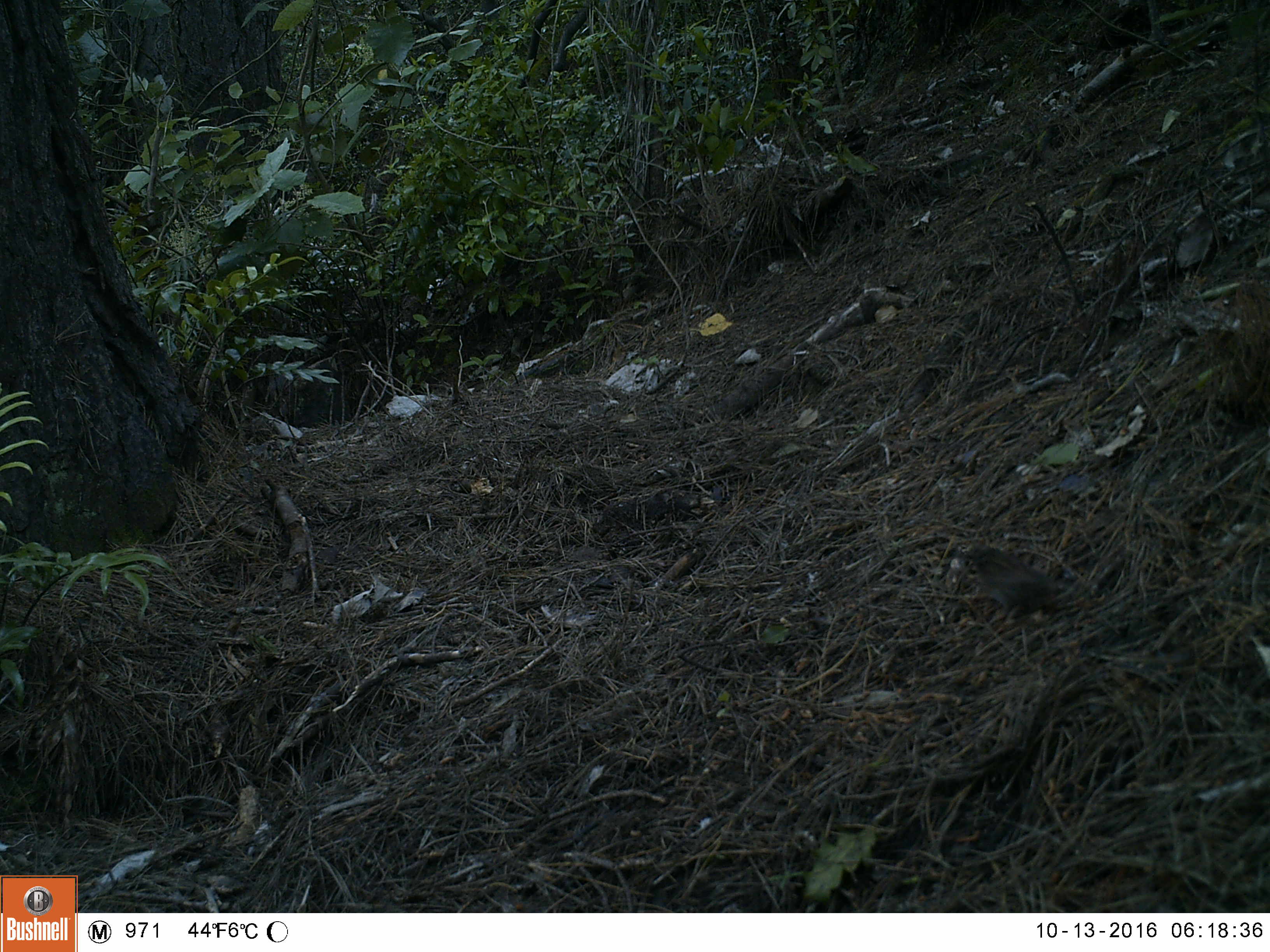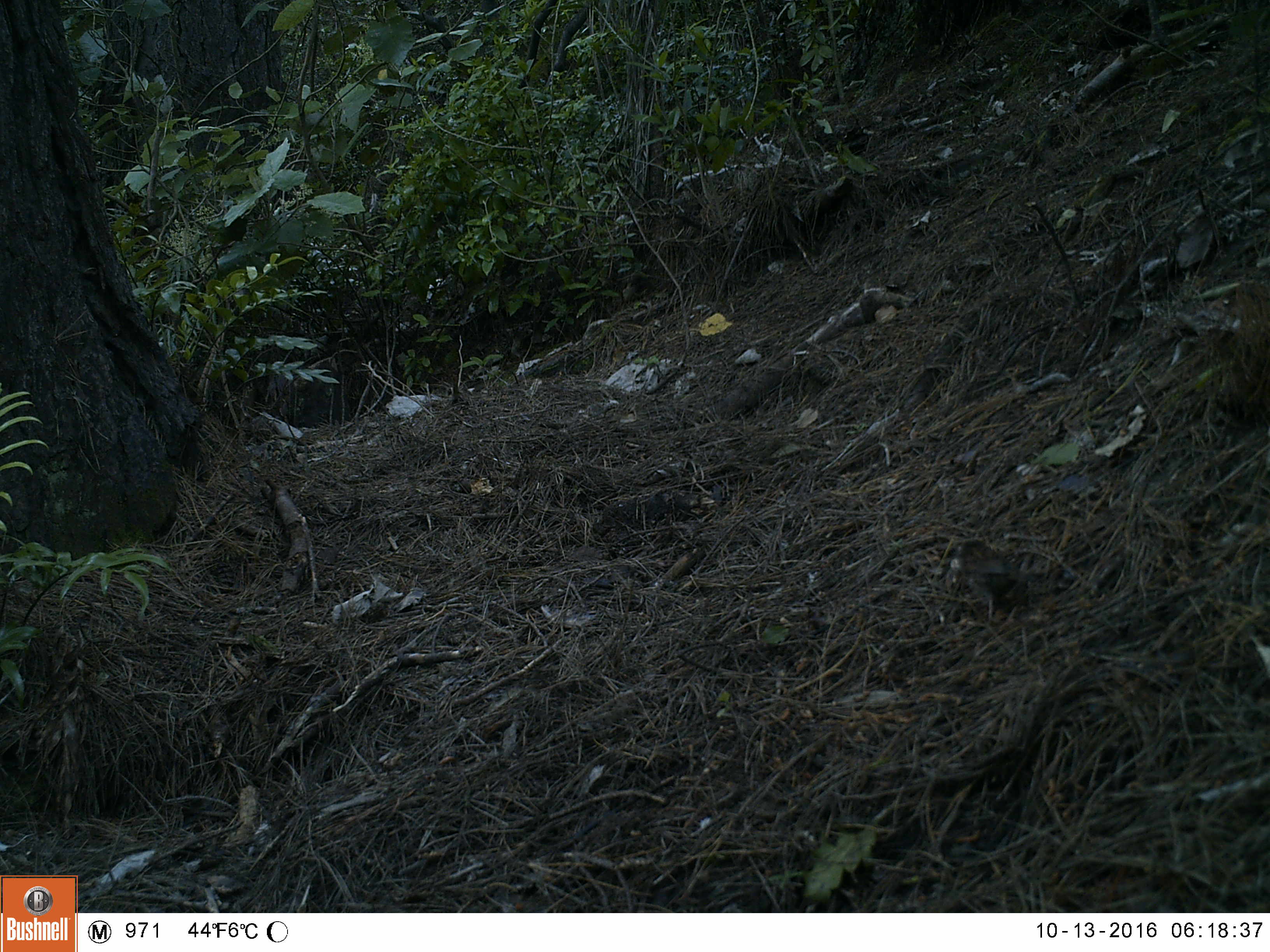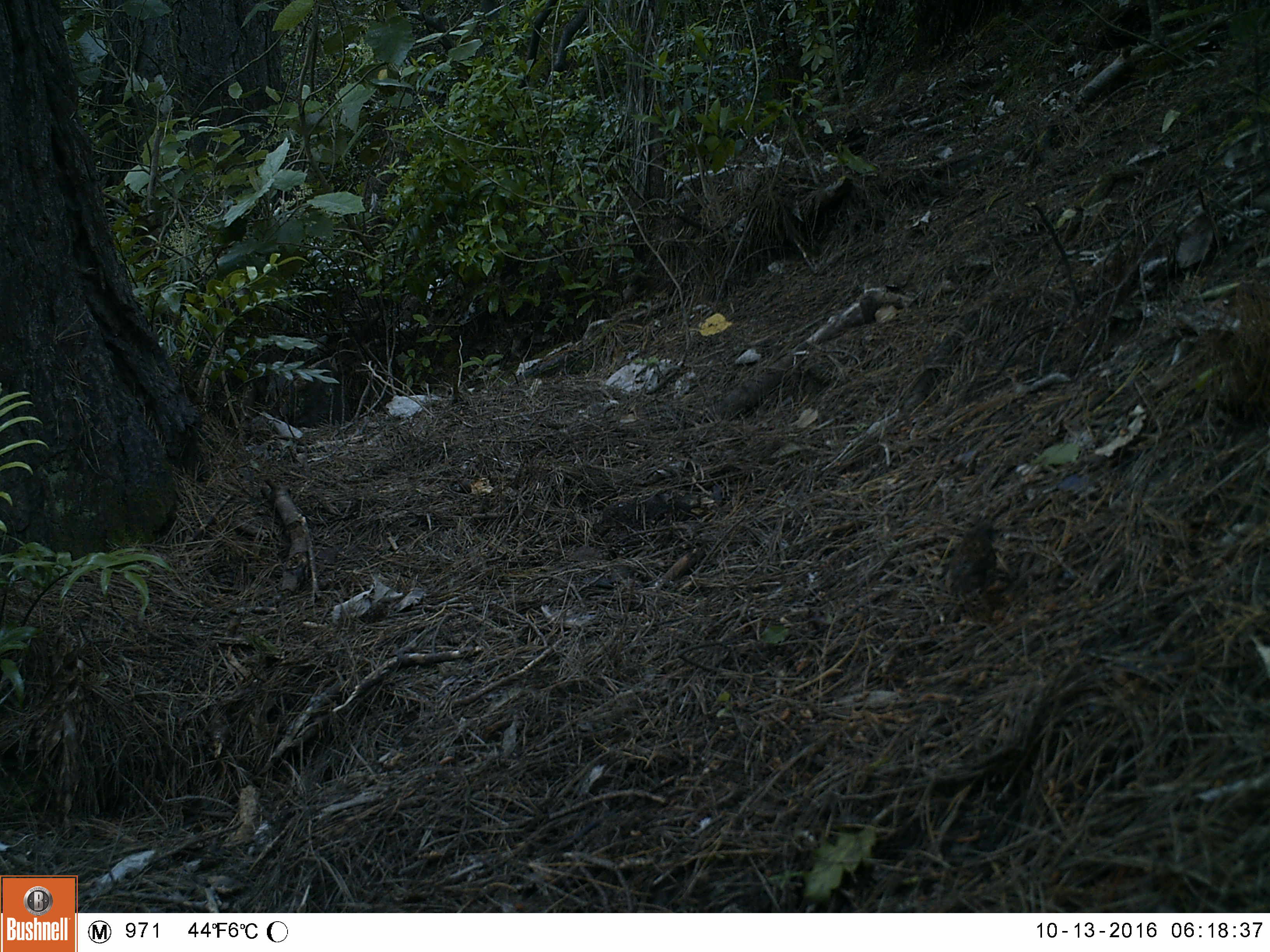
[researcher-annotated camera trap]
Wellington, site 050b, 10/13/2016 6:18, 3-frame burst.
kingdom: Animalia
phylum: Chordata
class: Aves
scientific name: Aves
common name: bird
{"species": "bird (Aves)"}